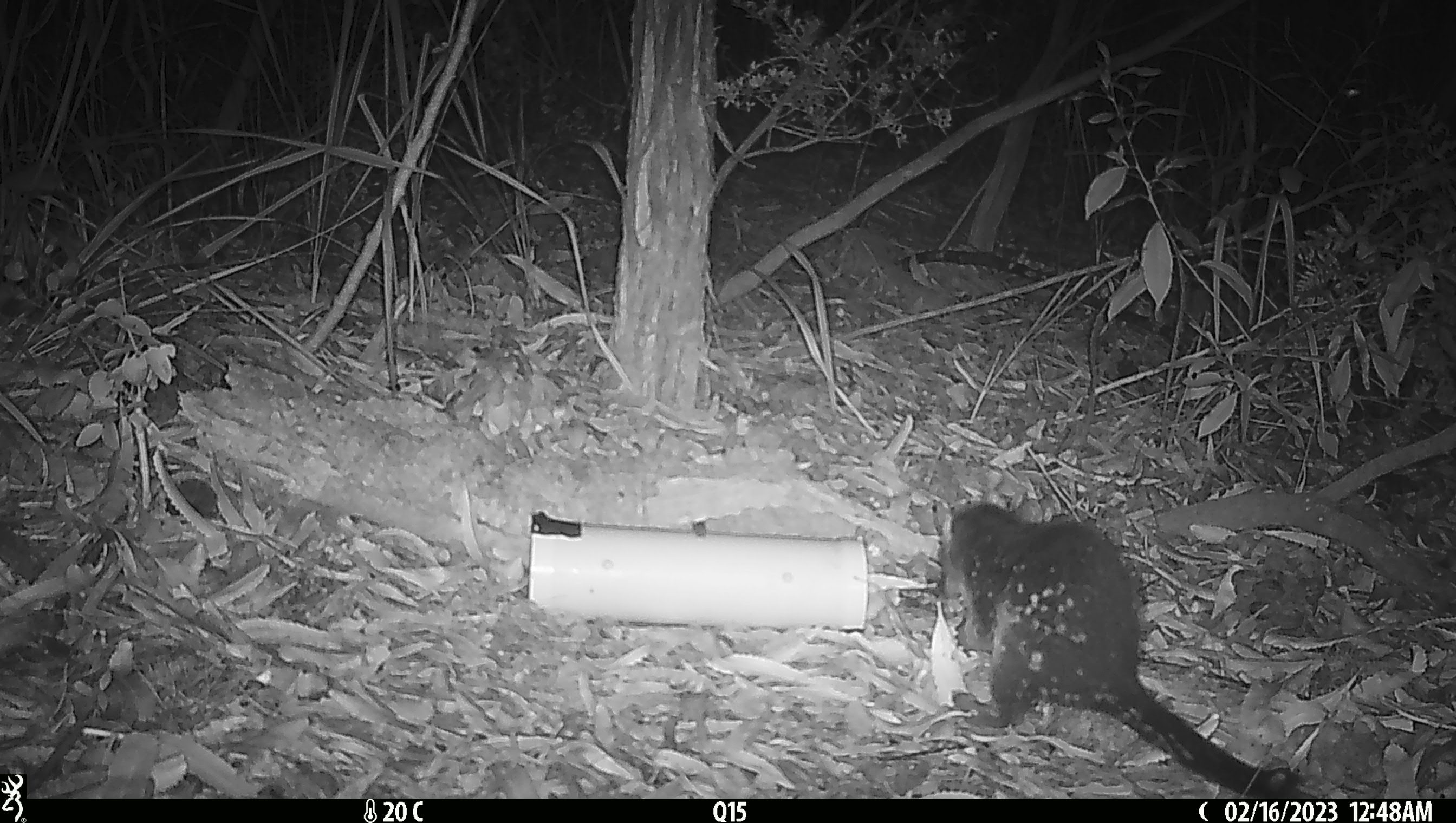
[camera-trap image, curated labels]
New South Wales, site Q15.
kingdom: Animalia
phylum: Chordata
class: Mammalia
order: Dasyuromorphia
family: Dasyuridae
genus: Dasyurus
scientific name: Dasyurus maculatus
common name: spotted-tailed quoll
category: quoll